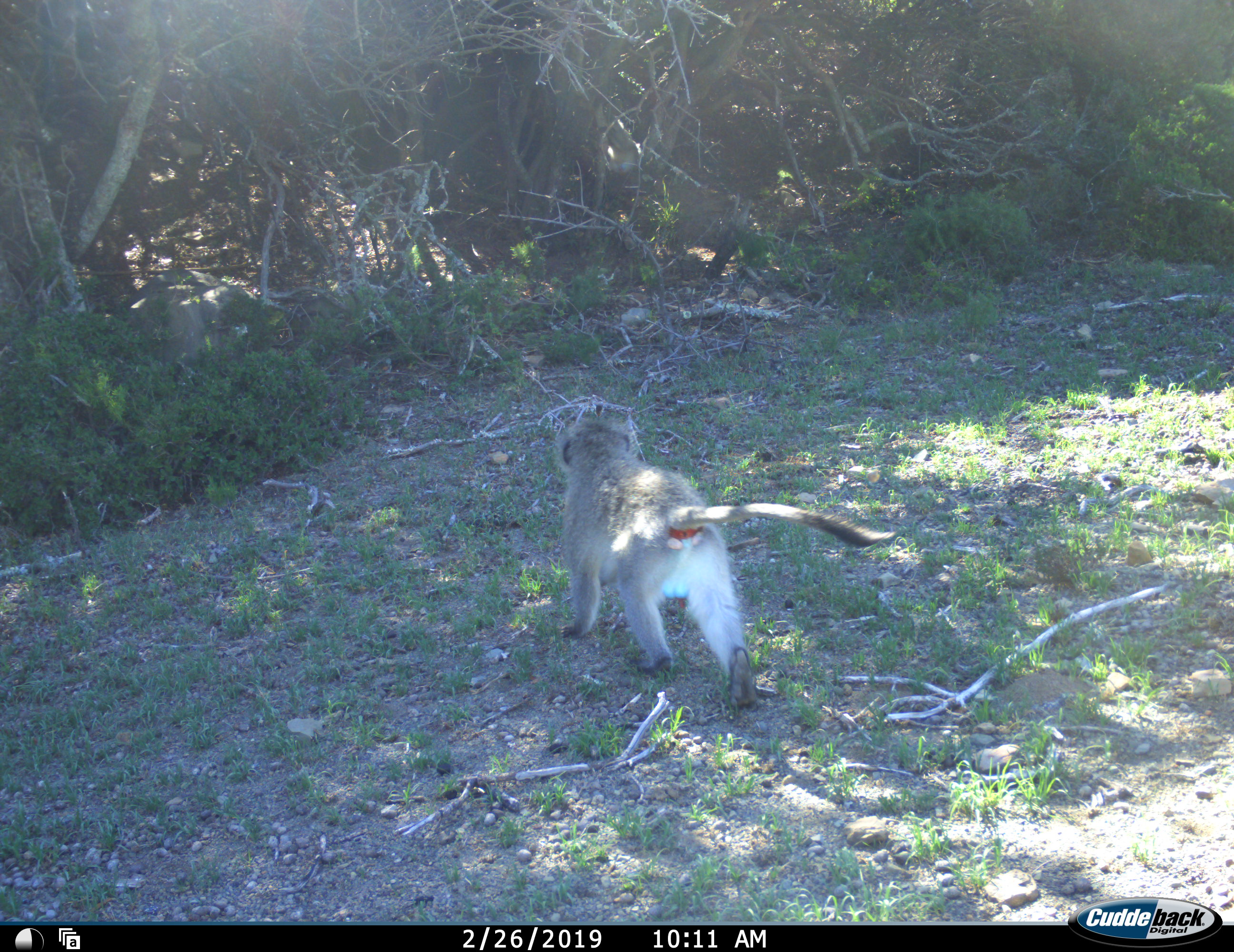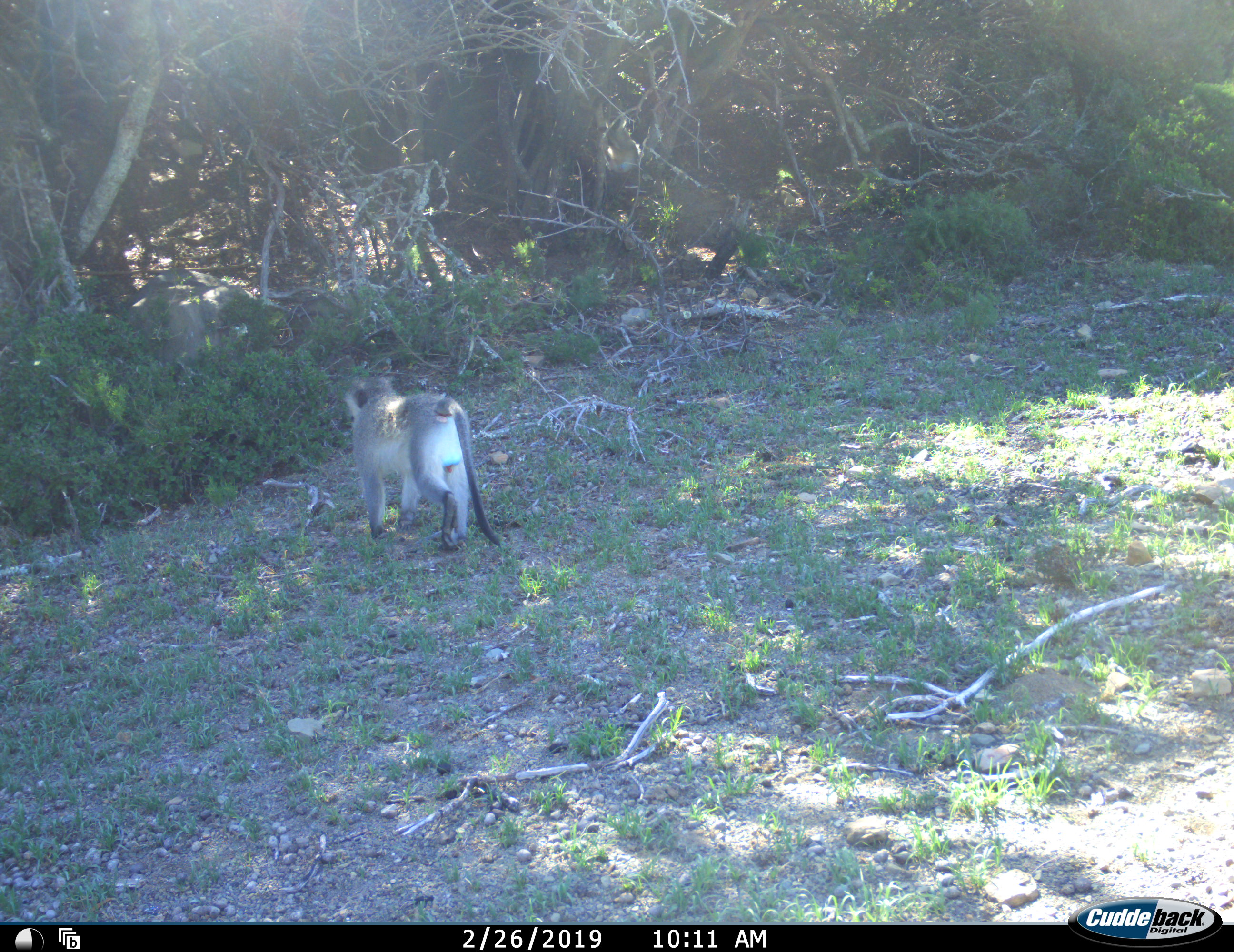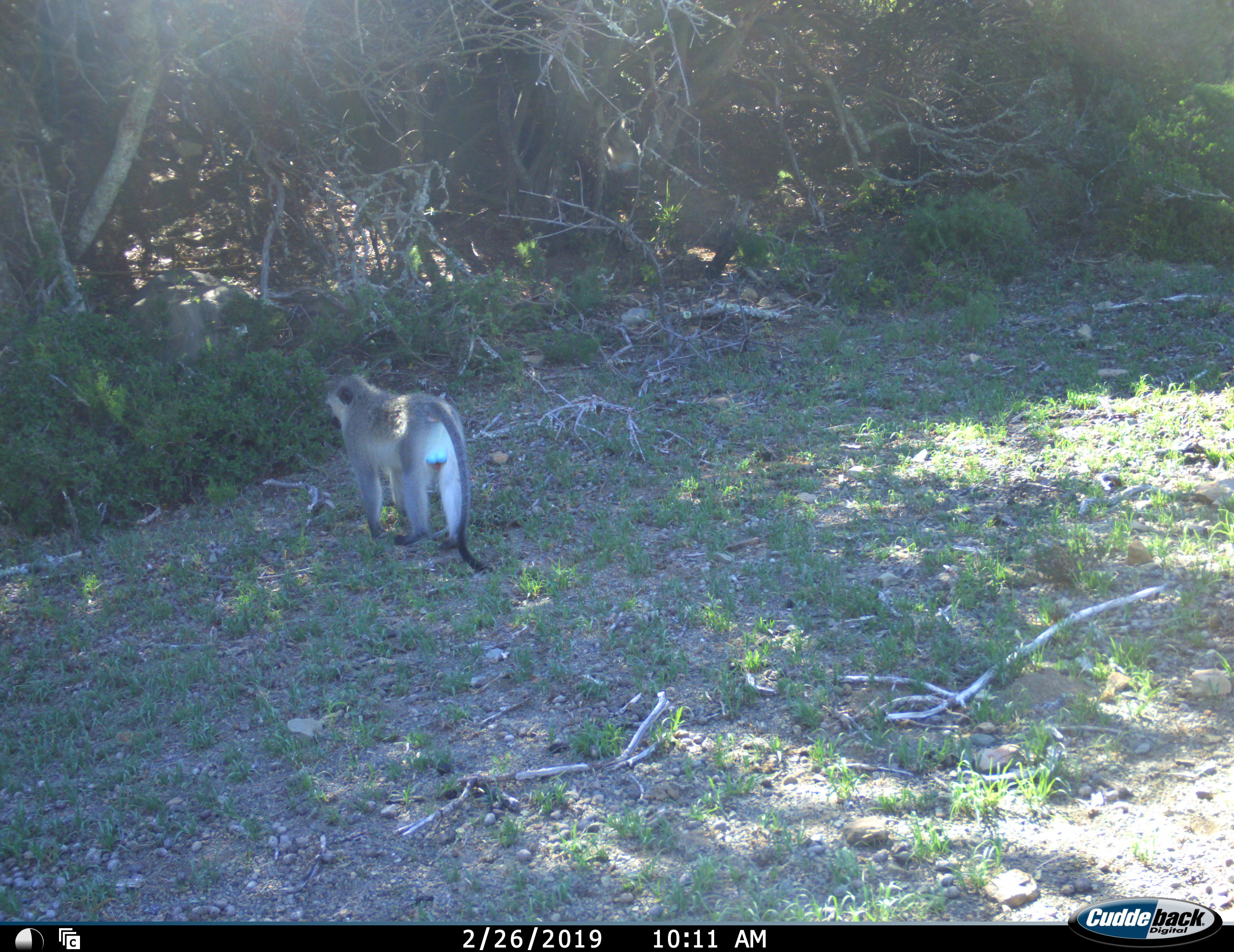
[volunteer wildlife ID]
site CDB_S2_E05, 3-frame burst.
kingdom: Animalia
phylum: Chordata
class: Mammalia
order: Primates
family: Cercopithecidae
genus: Chlorocebus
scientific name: Chlorocebus pygerythrus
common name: vervet monkey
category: monkeyvervet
Monkeyvervet (vervet monkey) (Chlorocebus pygerythrus), count 1. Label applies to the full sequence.